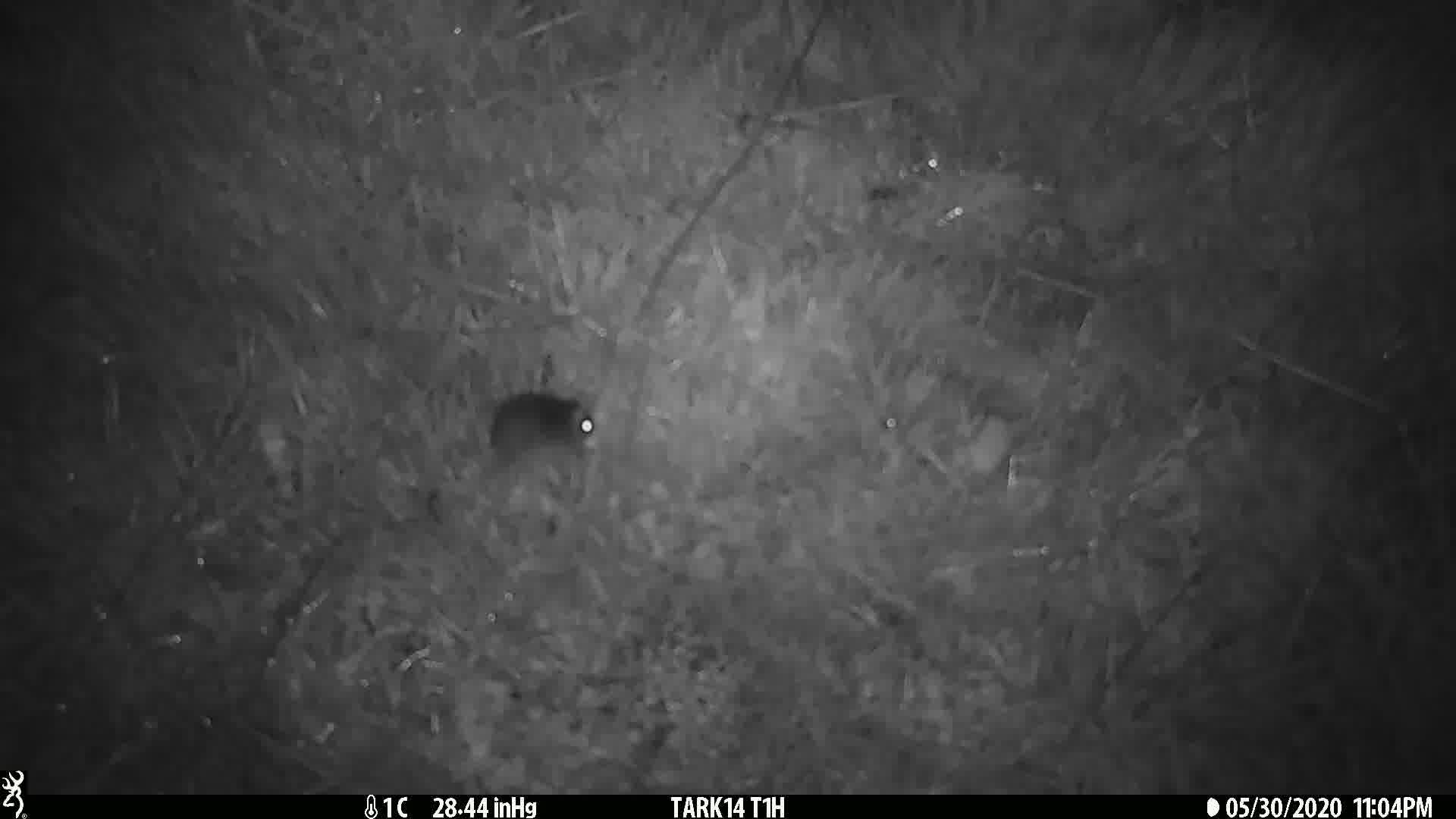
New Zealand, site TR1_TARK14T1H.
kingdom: Animalia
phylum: Chordata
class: Mammalia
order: Rodentia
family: Muridae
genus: Mus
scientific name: Mus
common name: mouse